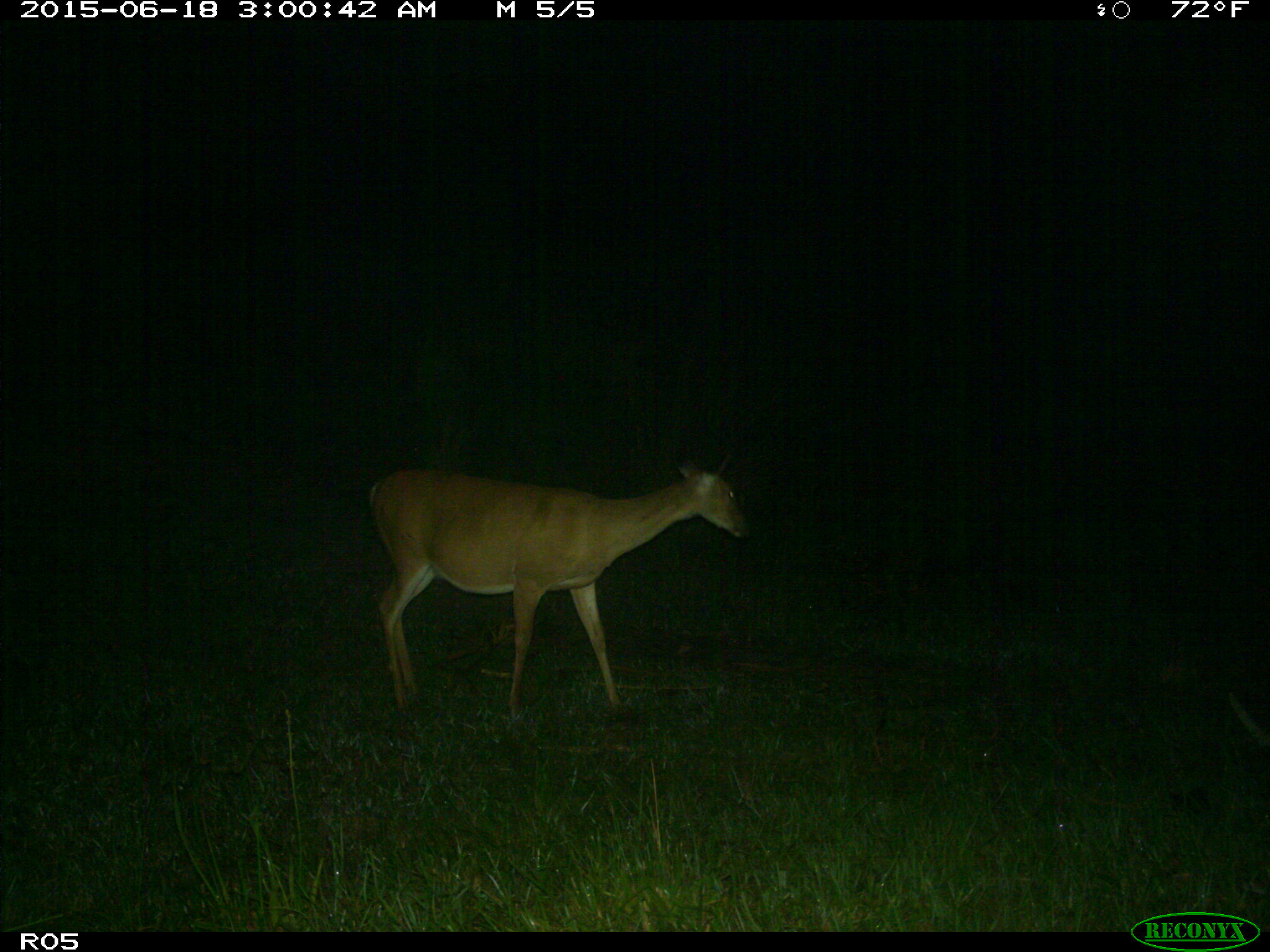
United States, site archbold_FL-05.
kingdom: Animalia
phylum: Chordata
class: Mammalia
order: Artiodactyla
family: Cervidae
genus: Odocoileus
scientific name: Odocoileus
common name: deer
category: unidentified deer